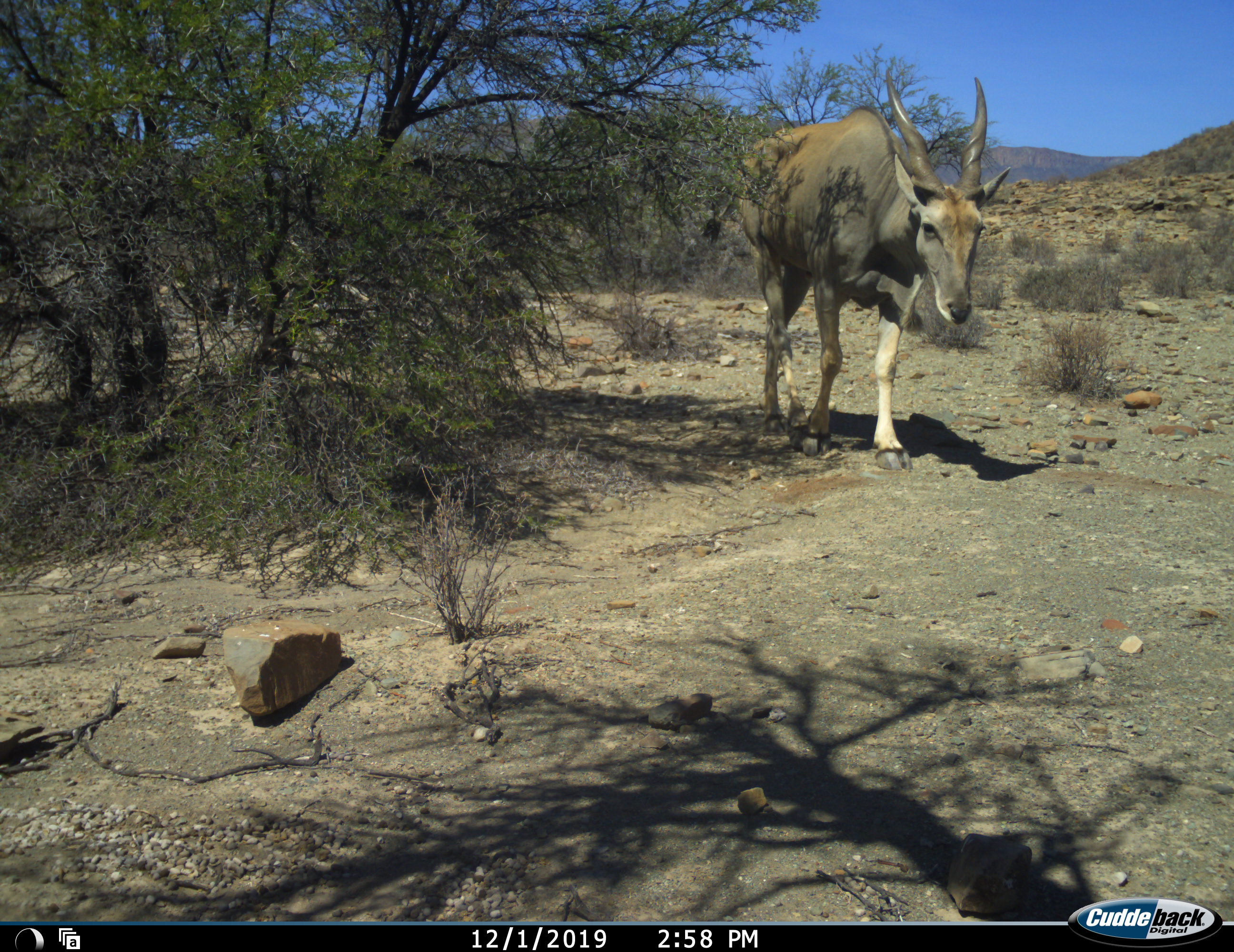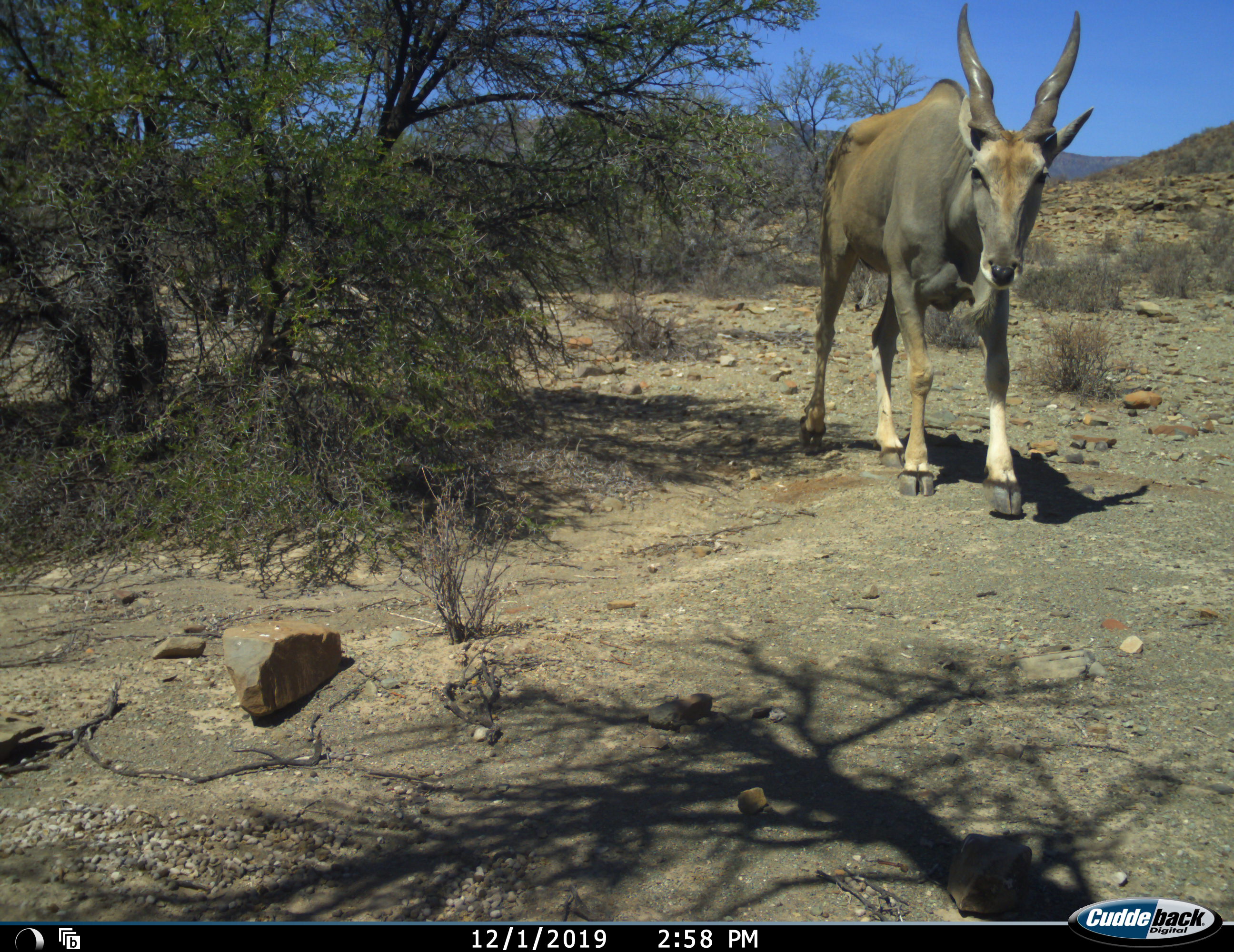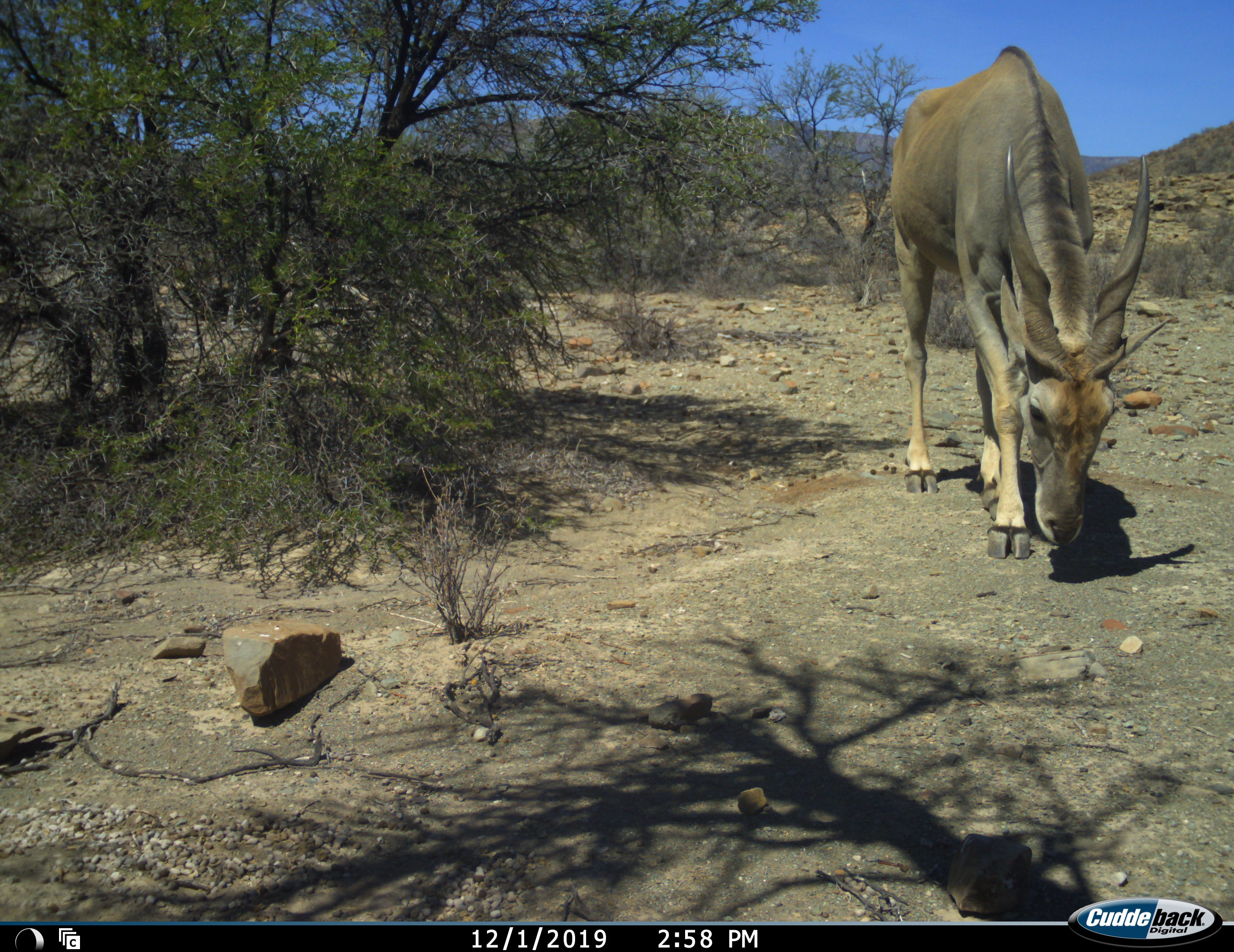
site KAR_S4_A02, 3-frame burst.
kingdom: Animalia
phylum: Chordata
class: Mammalia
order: Artiodactyla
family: Bovidae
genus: Tragelaphus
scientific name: Tragelaphus oryx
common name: eland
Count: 1.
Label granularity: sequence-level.